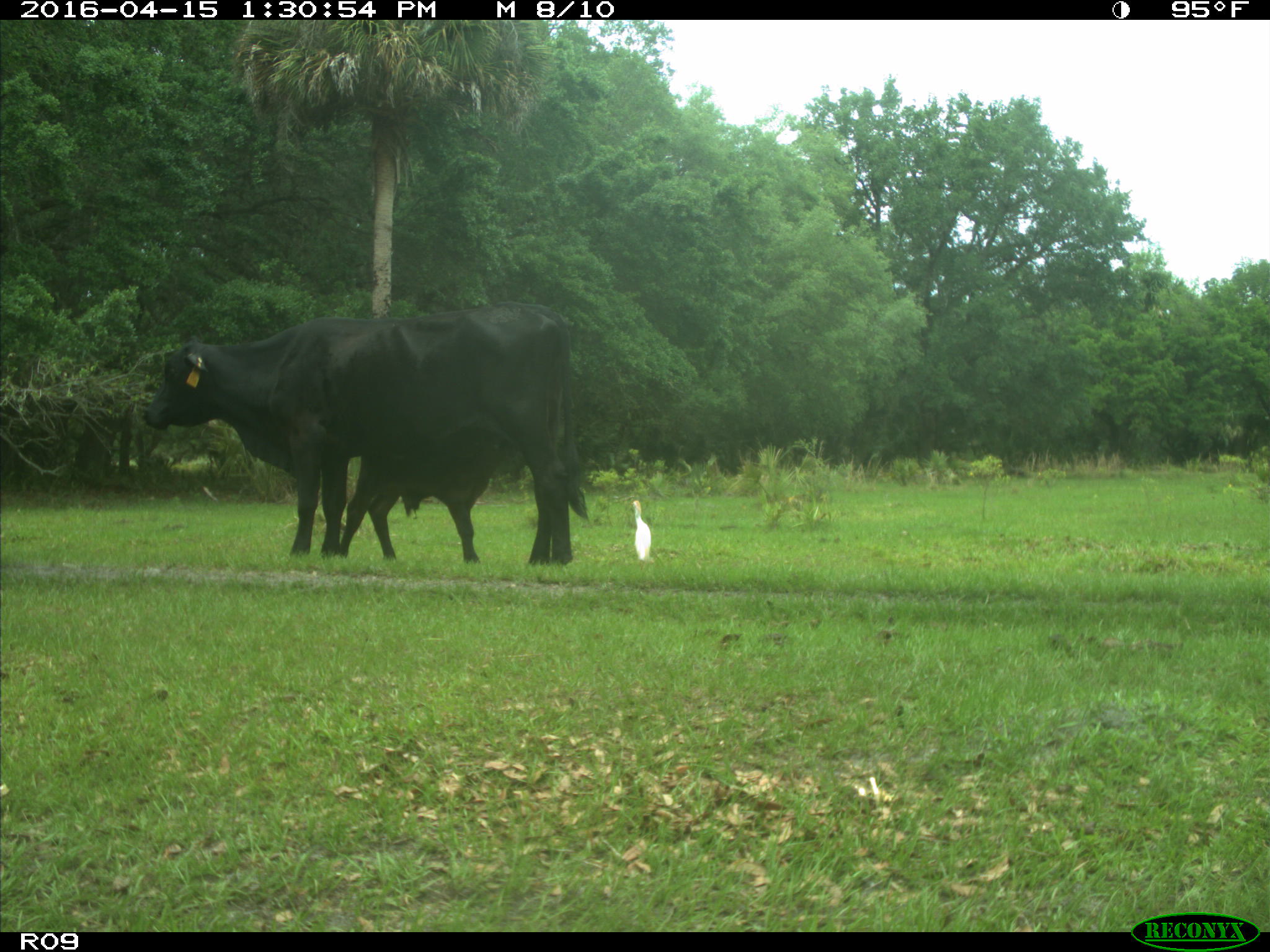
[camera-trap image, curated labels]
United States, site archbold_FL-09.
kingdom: Animalia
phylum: Chordata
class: Mammalia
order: Artiodactyla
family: Bovidae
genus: Bos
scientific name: Bos taurus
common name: domestic cow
Bos taurus (domestic cow).